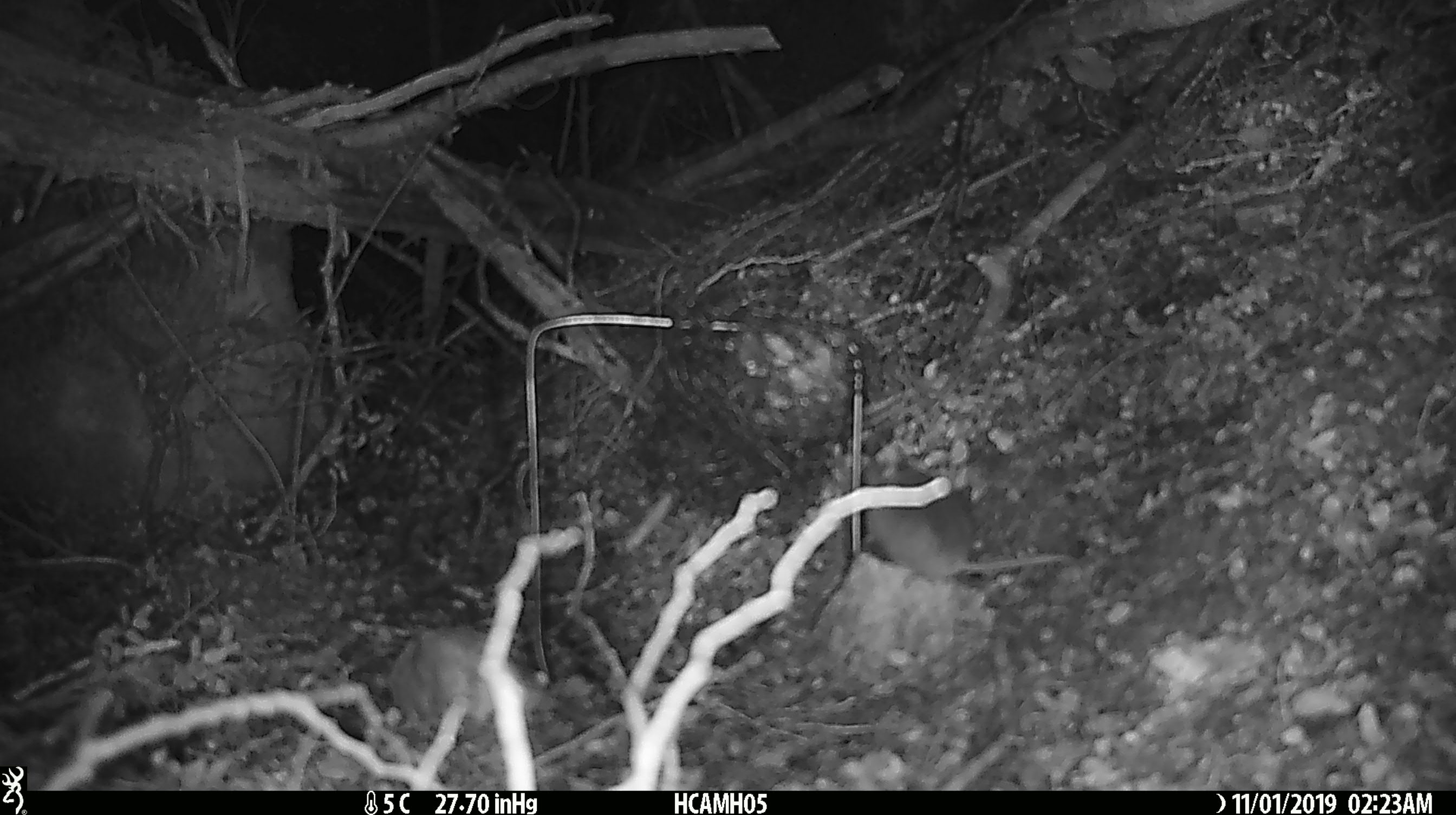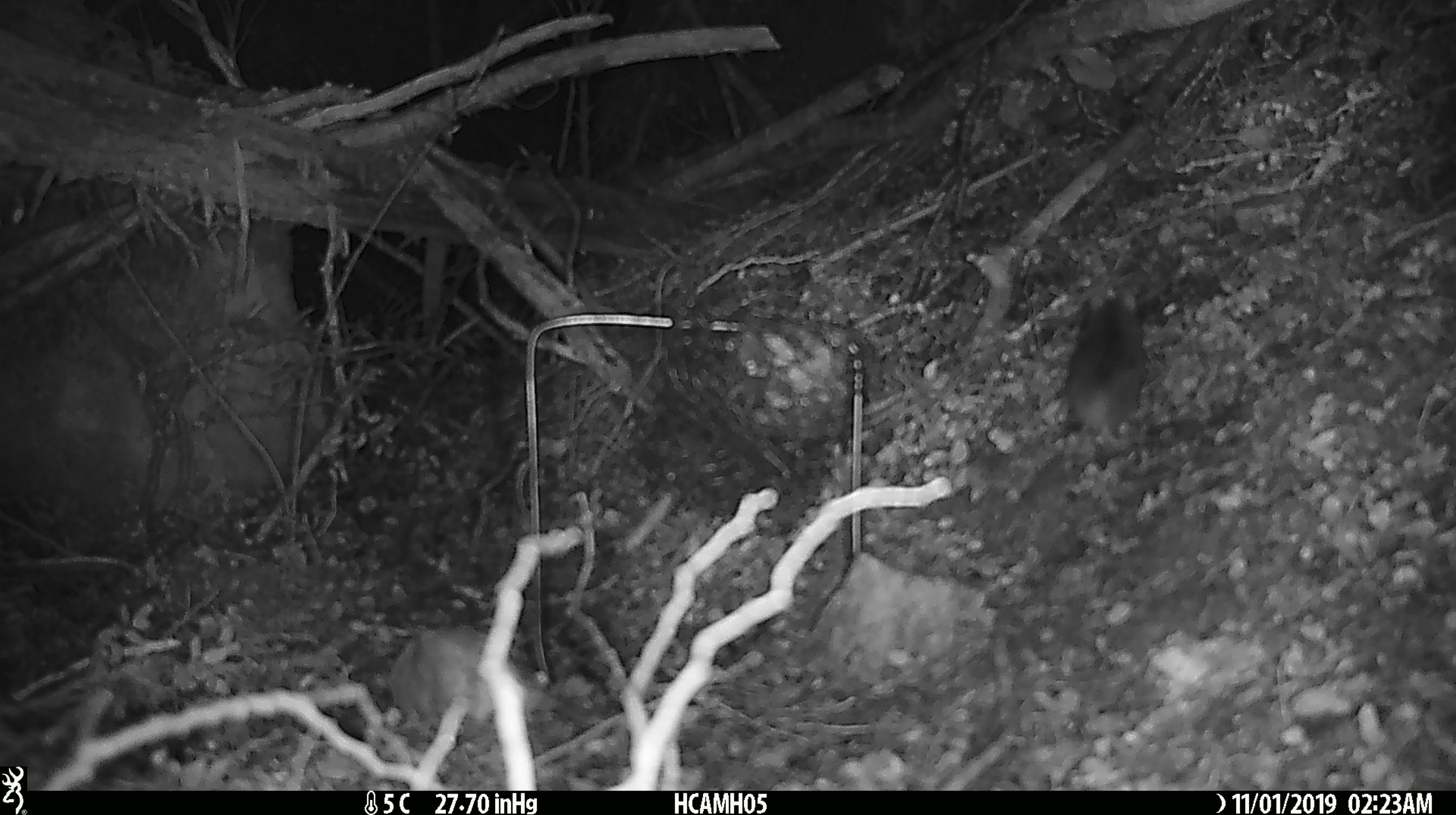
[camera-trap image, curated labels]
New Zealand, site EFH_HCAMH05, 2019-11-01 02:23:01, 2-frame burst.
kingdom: Animalia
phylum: Chordata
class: Mammalia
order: Rodentia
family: Muridae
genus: Mus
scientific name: Mus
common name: mouse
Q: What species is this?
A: Mouse (Mus).